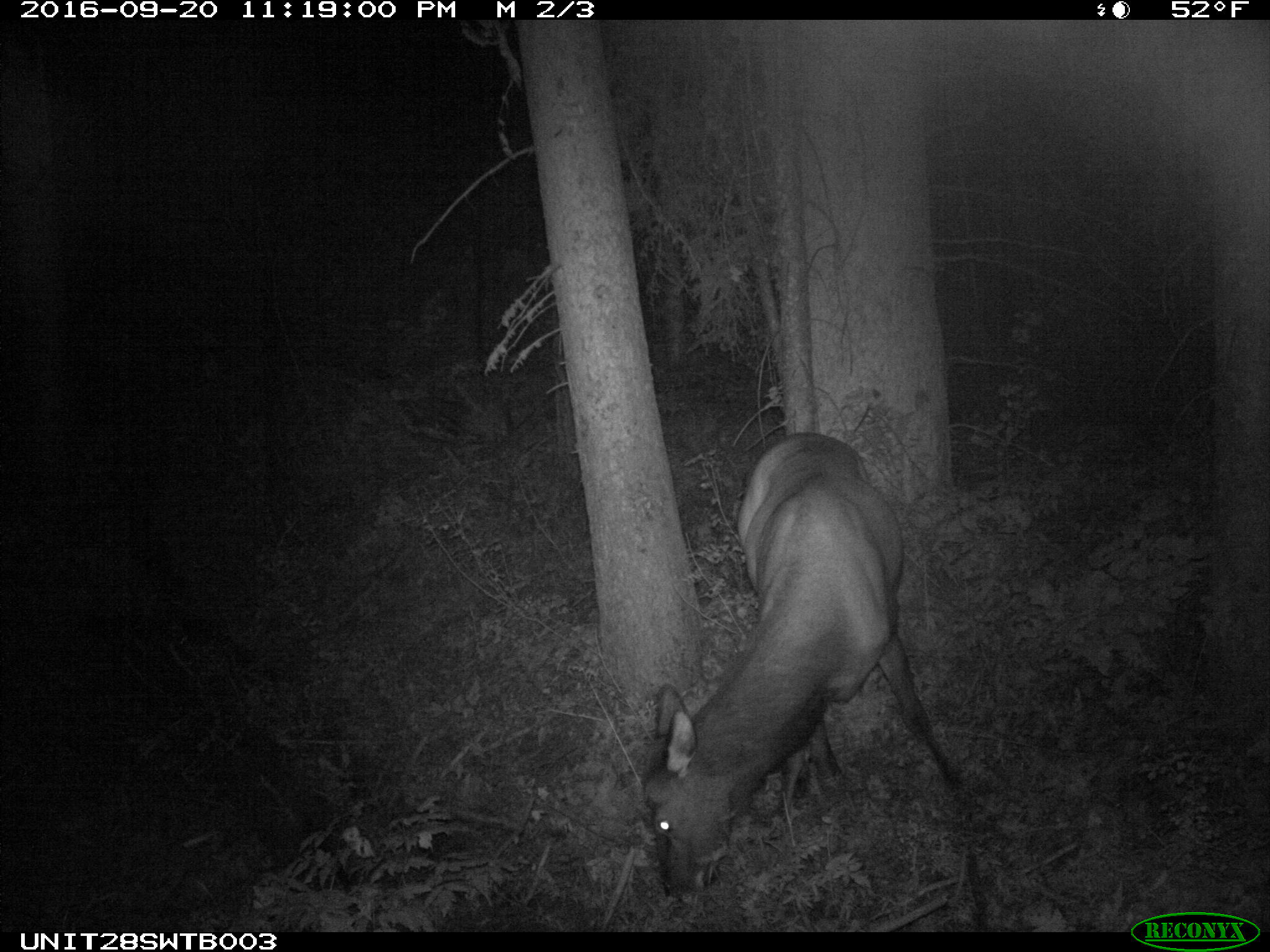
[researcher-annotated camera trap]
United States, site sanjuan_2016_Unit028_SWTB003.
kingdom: Animalia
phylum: Chordata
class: Mammalia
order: Artiodactyla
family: Cervidae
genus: Cervus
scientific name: Cervus elaphus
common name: red deer